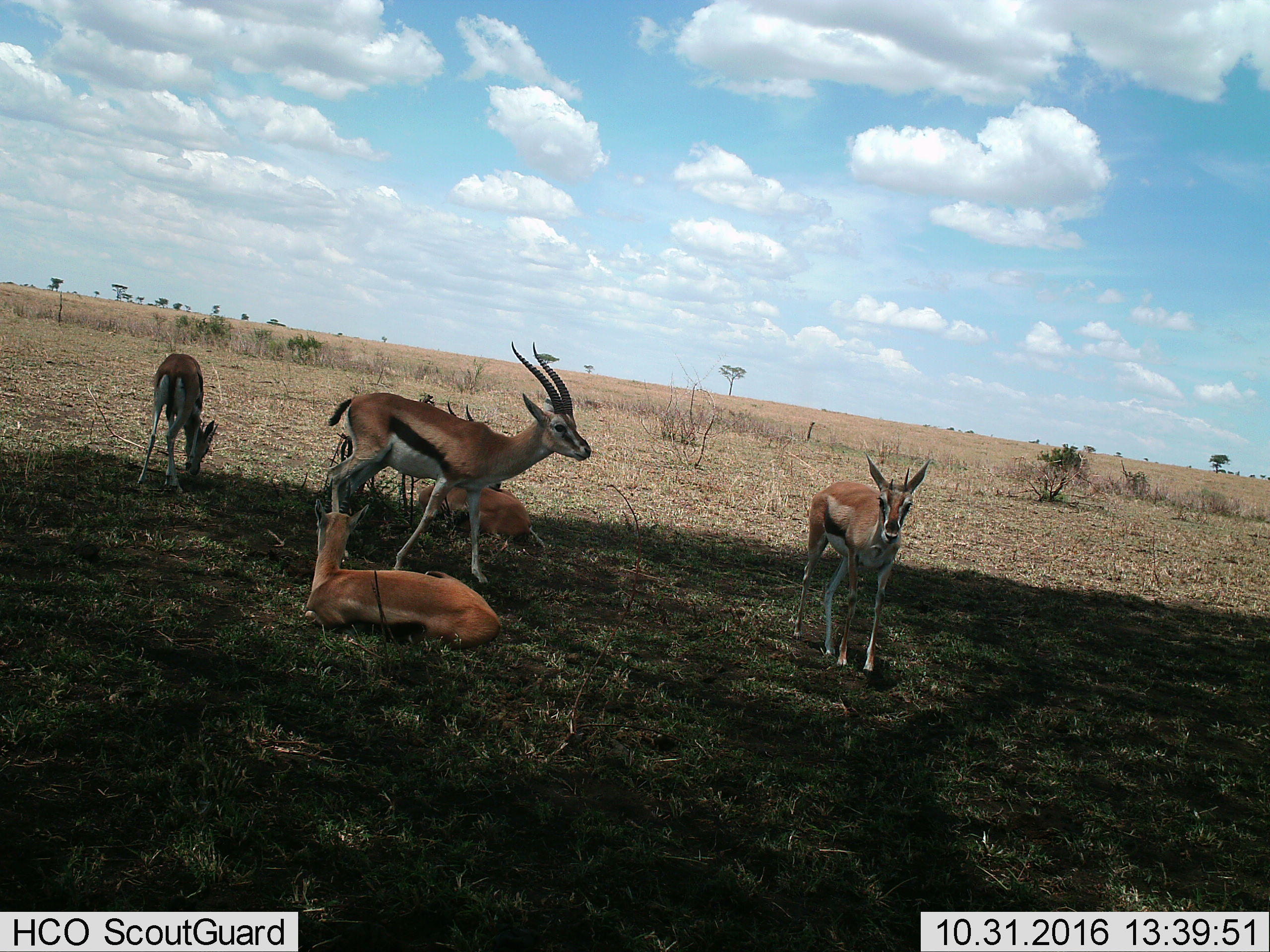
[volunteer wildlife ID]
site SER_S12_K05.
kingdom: Animalia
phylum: Chordata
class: Mammalia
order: Artiodactyla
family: Bovidae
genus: Eudorcas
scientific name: Eudorcas thomsonii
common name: thomson's gazelle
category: gazellethomsons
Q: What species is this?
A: Gazellethomsons (thomson's gazelle) (Eudorcas thomsonii).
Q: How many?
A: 5.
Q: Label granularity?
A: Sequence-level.